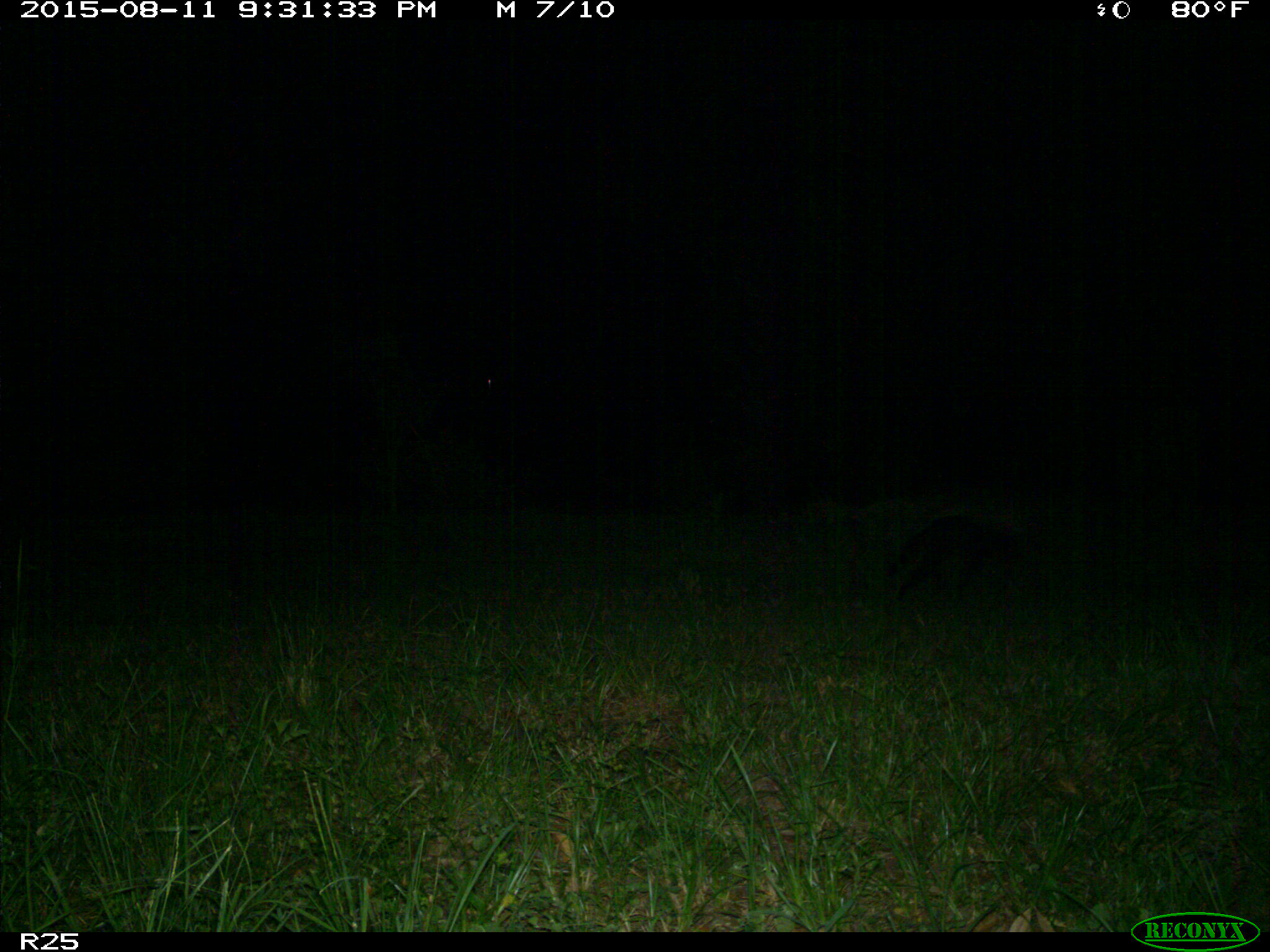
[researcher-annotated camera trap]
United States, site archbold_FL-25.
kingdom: Animalia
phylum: Chordata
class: Mammalia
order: Carnivora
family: Procyonidae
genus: Procyon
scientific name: Procyon lotor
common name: common raccoon